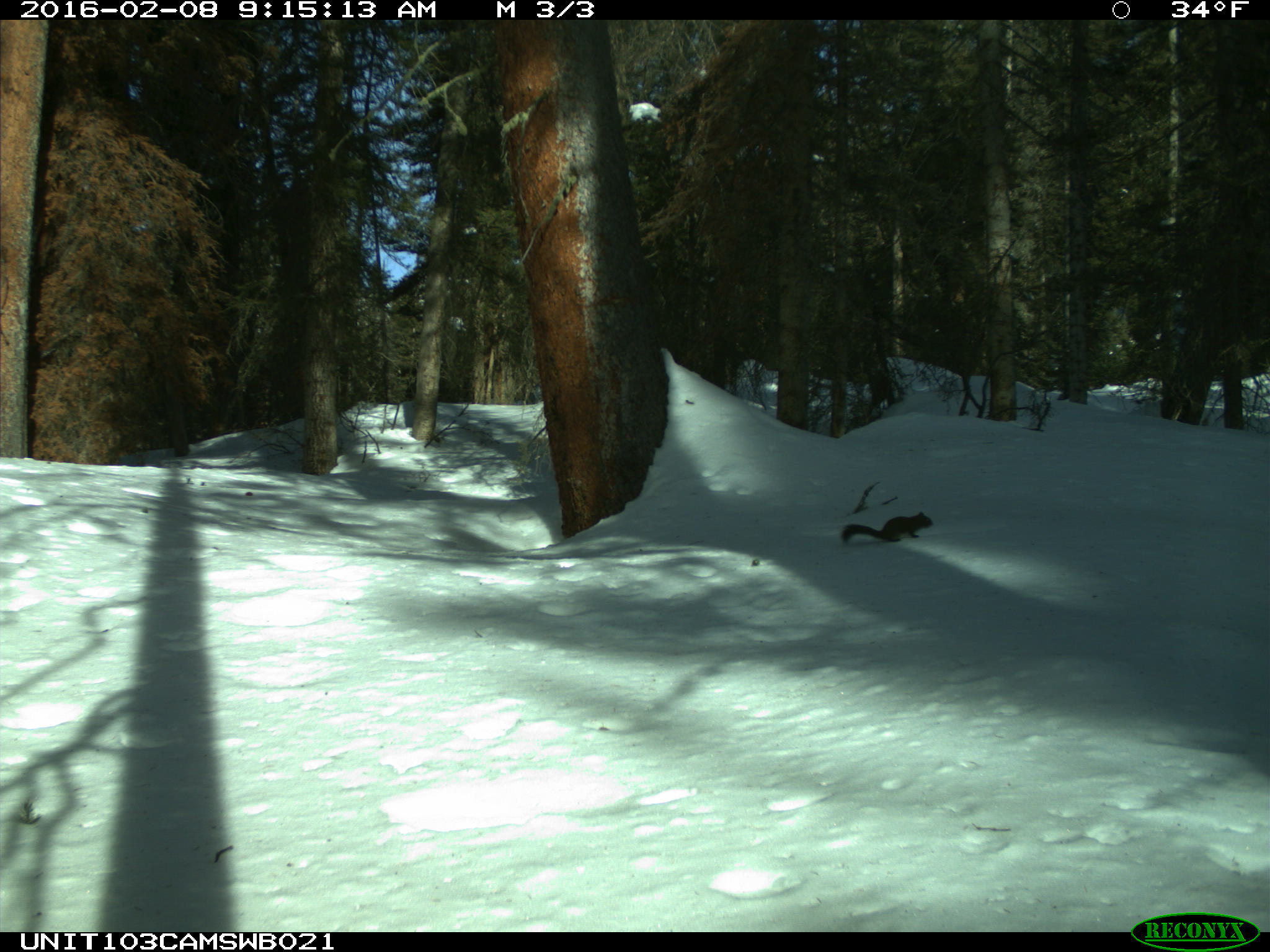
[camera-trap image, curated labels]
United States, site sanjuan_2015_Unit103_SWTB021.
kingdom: Animalia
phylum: Chordata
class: Mammalia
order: Rodentia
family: Sciuridae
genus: Tamiasciurus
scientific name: Tamiasciurus hudsonicus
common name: american red squirrel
Tamiasciurus hudsonicus (american red squirrel).